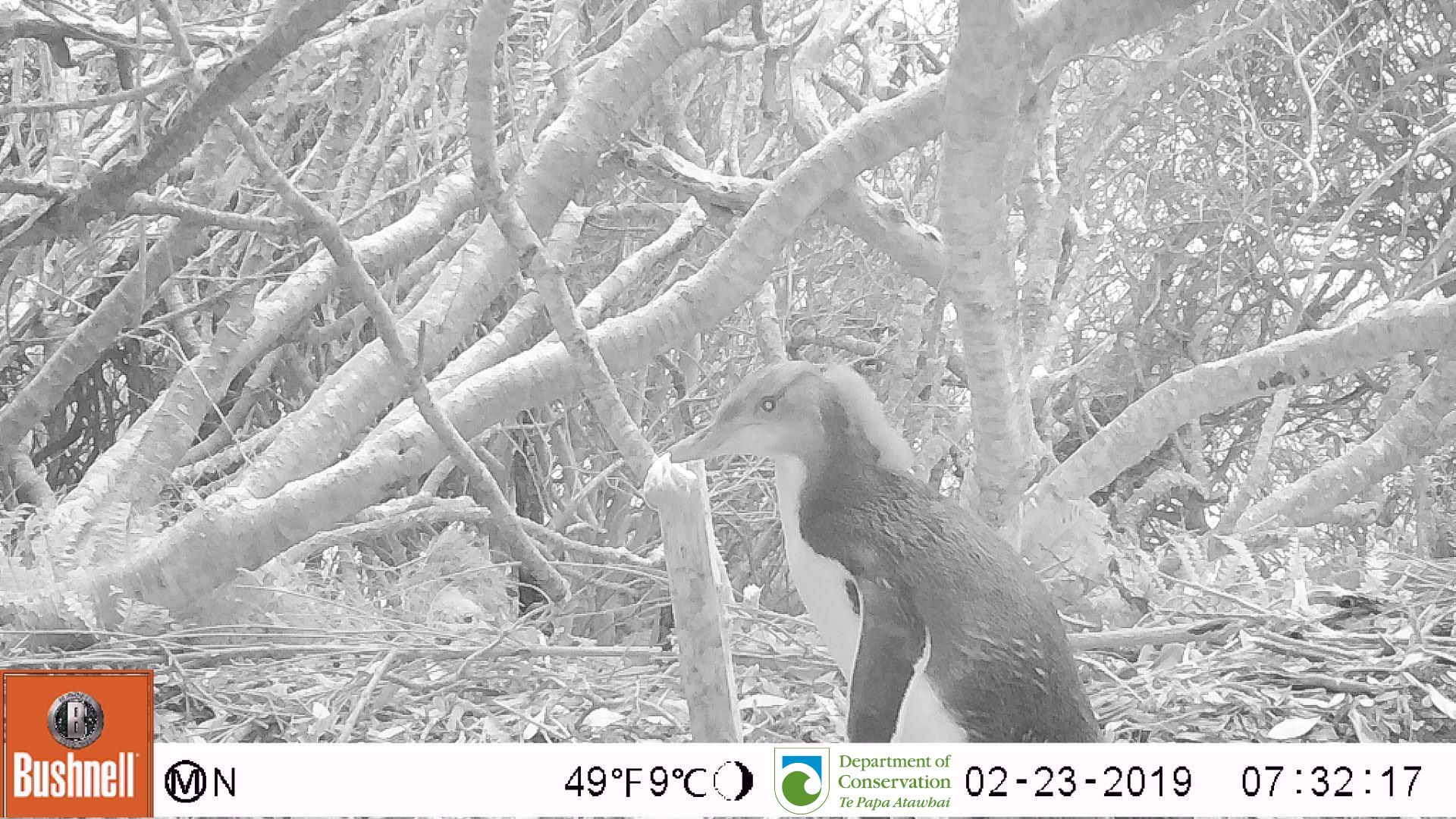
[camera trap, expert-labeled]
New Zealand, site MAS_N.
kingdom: Animalia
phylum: Chordata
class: Aves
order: Sphenisciformes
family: Spheniscidae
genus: Megadyptes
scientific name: Megadyptes antipodes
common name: yellow-eyed penguin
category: yellow eyed penguin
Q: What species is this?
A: Yellow eyed penguin (yellow-eyed penguin) (Megadyptes antipodes).